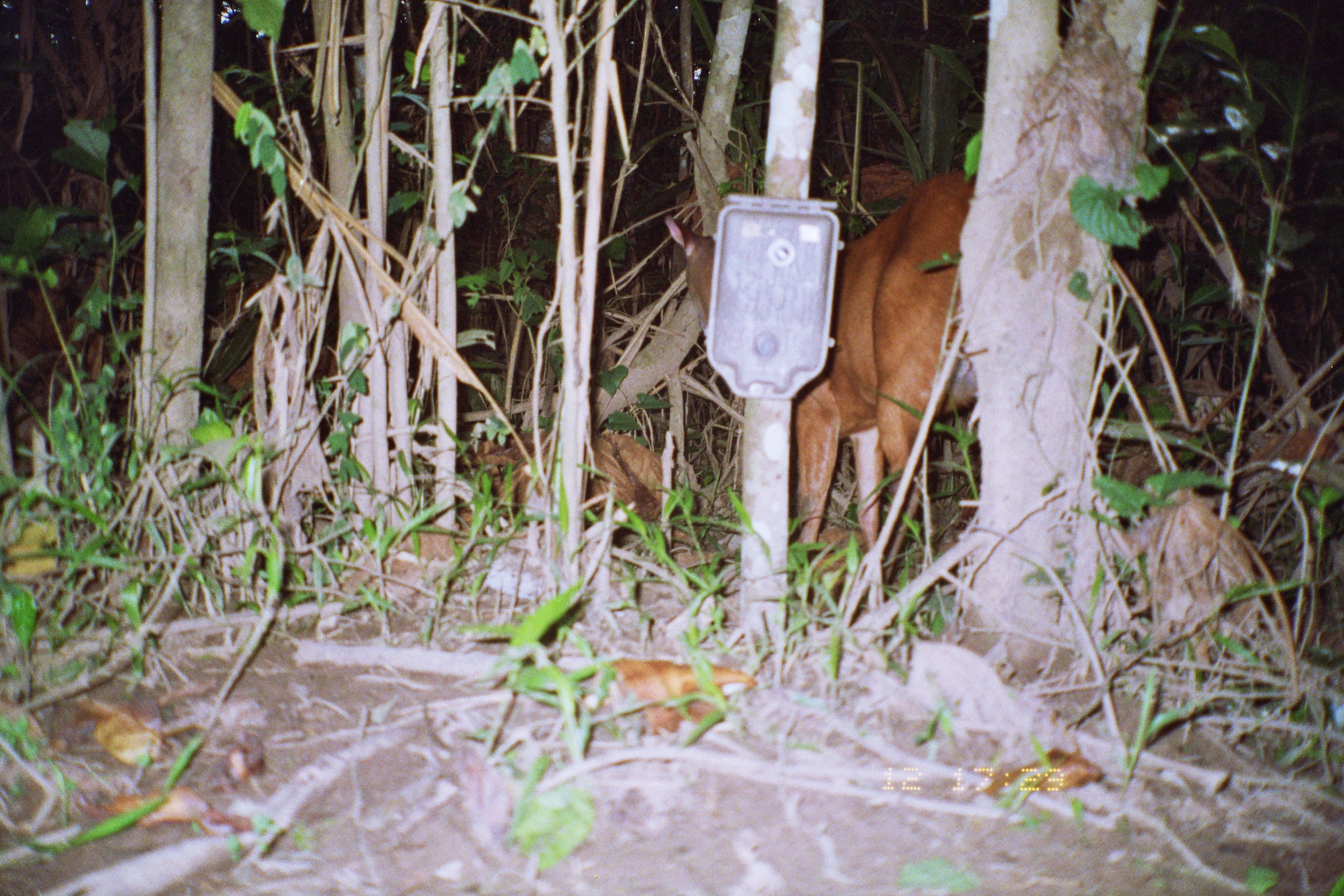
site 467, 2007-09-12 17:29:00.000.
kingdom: Animalia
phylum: Chordata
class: Mammalia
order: Artiodactyla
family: Cervidae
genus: Mazama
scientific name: Mazama americana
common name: red brocket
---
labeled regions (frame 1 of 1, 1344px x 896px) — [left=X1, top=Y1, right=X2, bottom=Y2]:
mazama americana: [left=661, top=163, right=974, bottom=646]